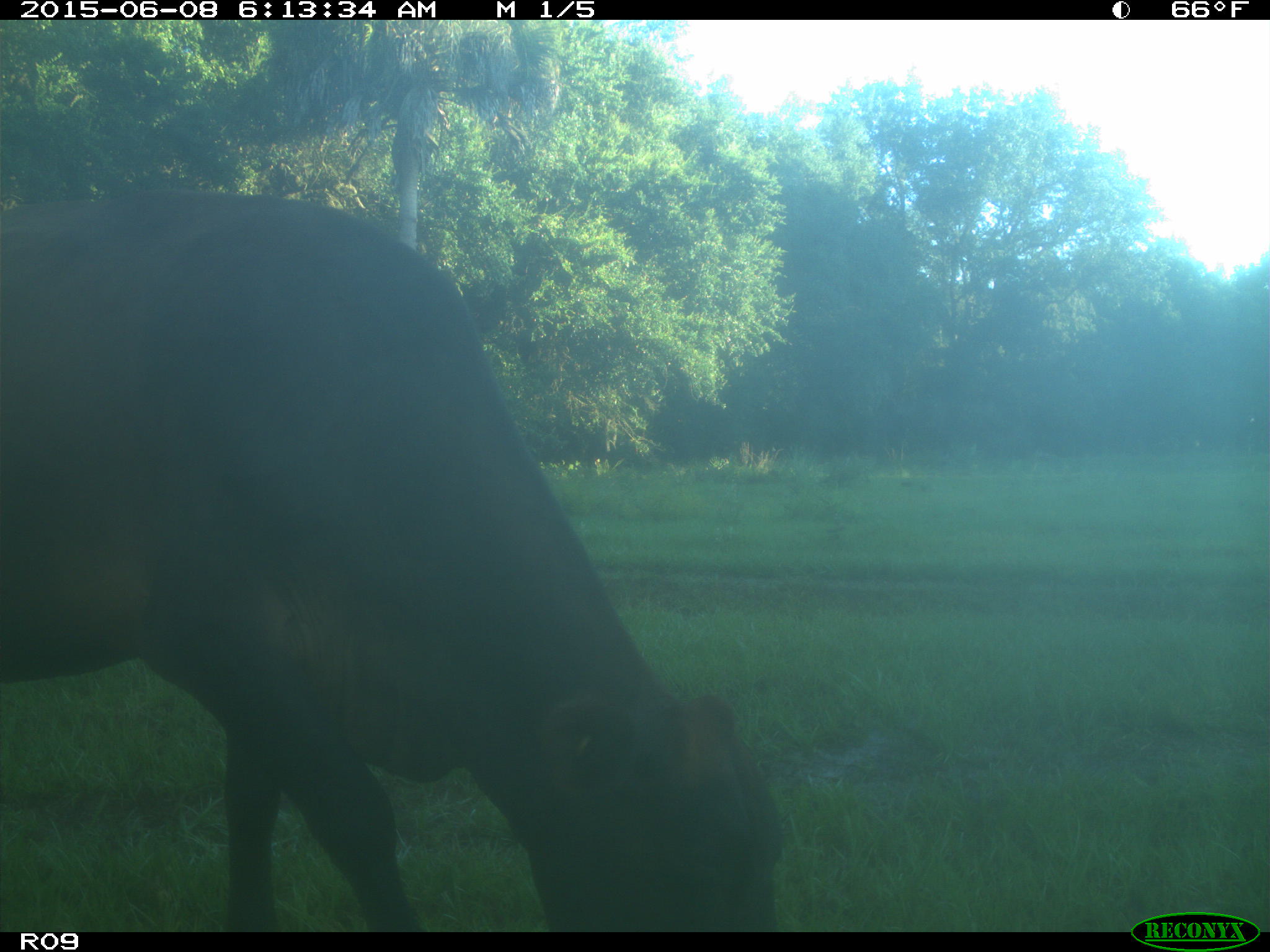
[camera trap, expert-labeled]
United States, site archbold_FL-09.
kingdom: Animalia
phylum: Chordata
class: Mammalia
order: Artiodactyla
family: Bovidae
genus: Bos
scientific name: Bos taurus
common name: domestic cow